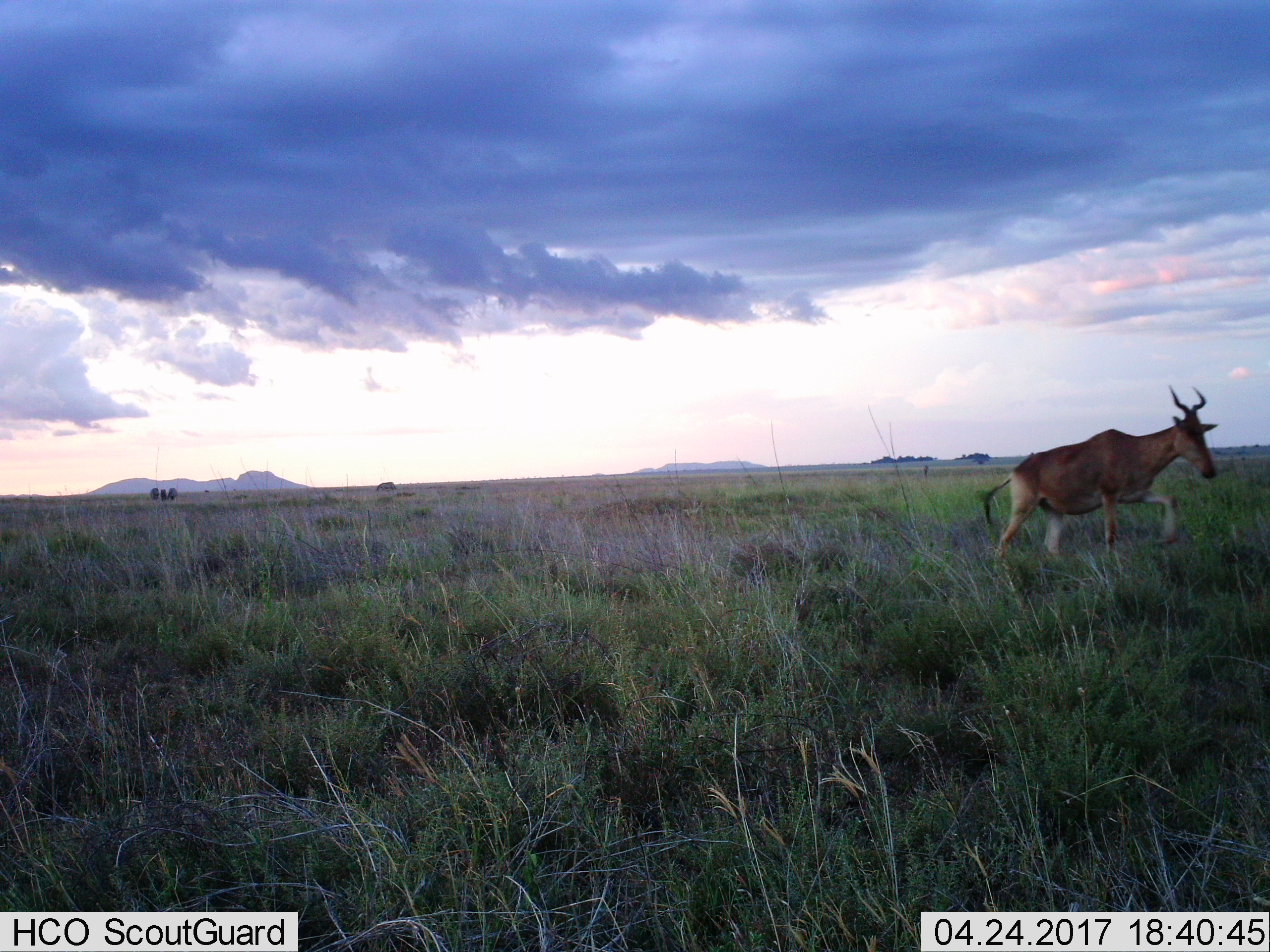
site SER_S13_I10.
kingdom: Animalia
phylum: Chordata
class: Mammalia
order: Artiodactyla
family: Bovidae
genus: Alcelaphus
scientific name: Alcelaphus buselaphus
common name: hartebeest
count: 1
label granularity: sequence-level